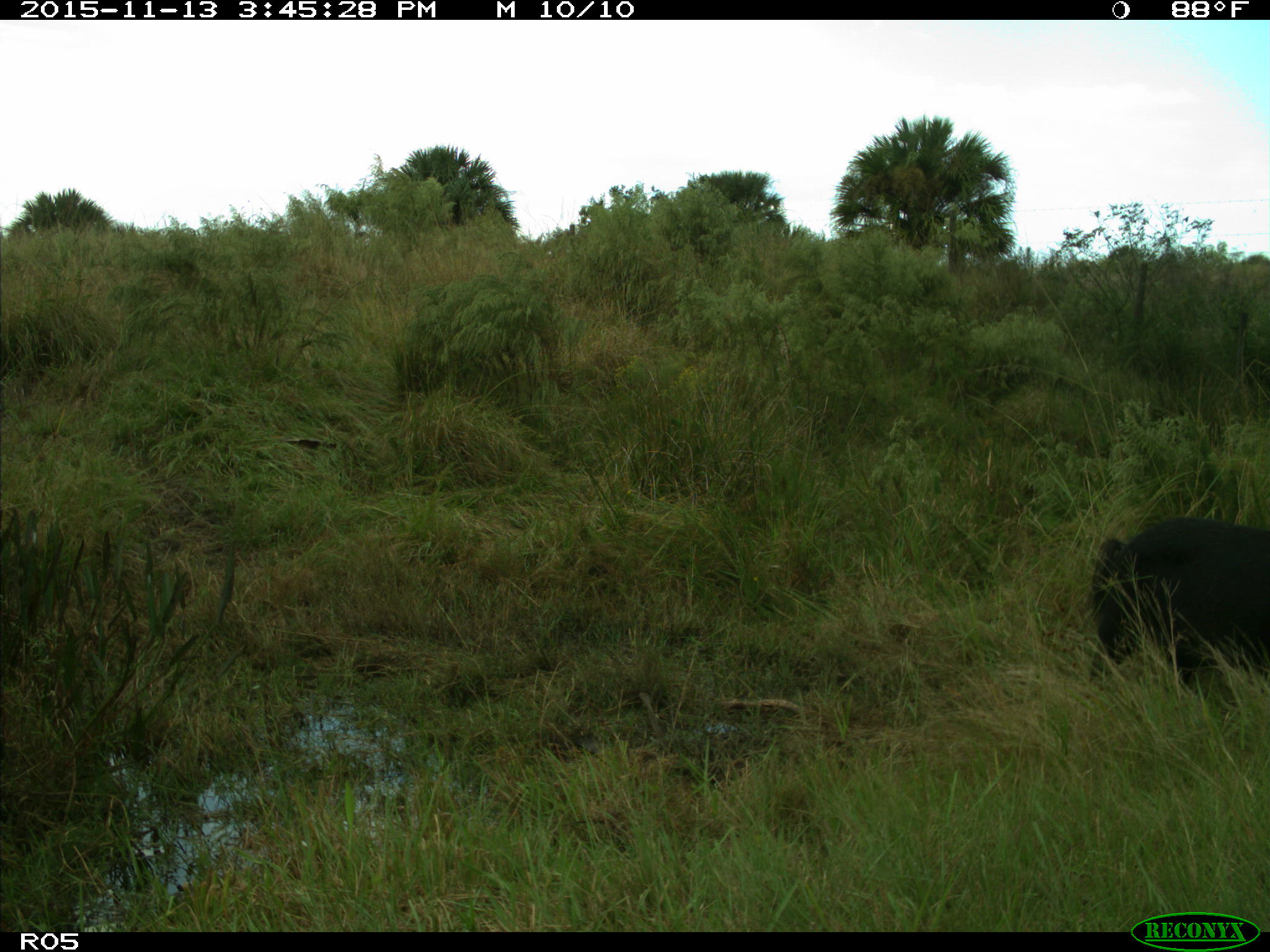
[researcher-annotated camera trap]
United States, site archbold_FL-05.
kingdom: Animalia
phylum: Chordata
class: Mammalia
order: Artiodactyla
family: Suidae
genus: Sus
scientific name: Sus scrofa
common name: wild boar